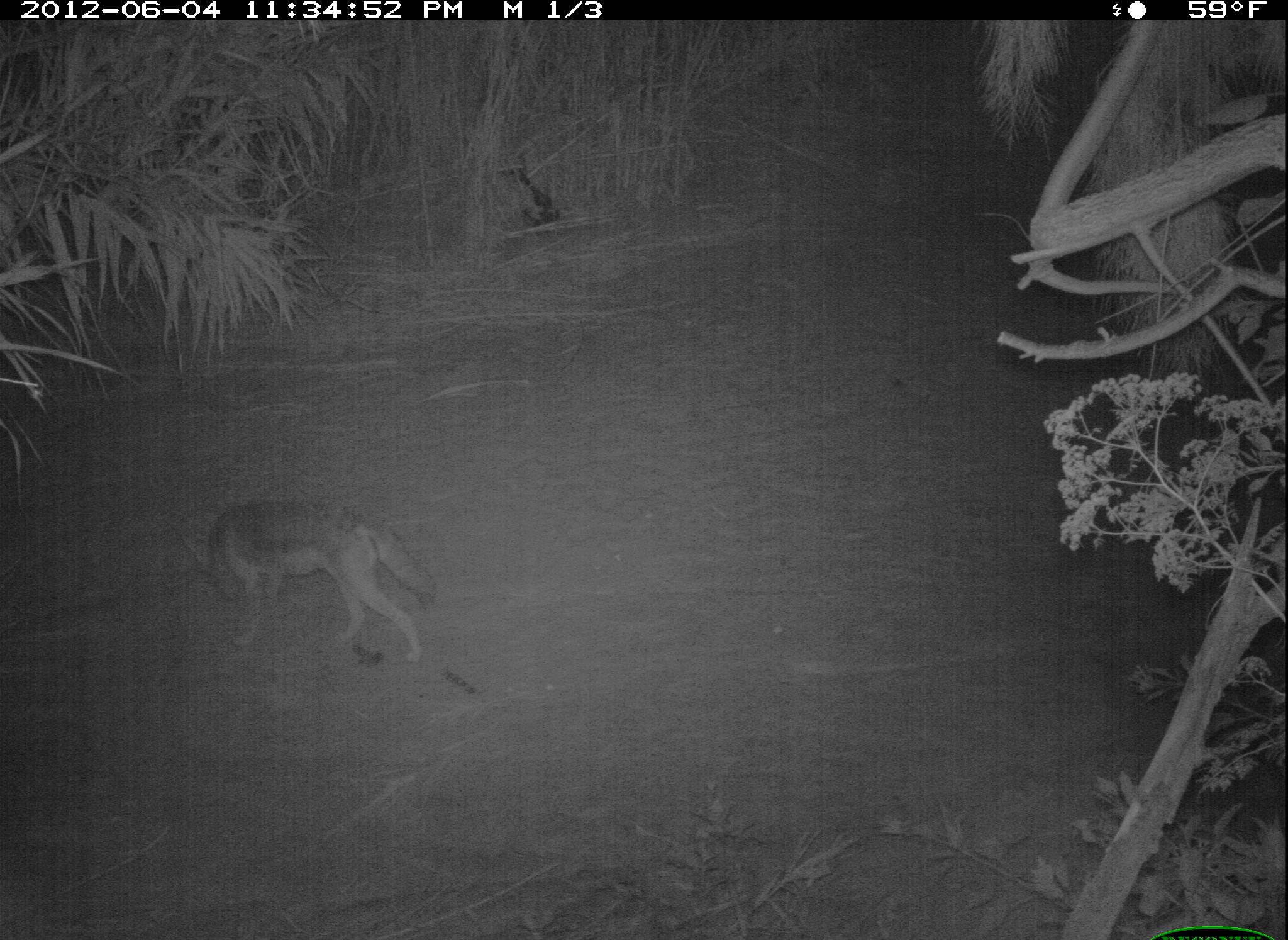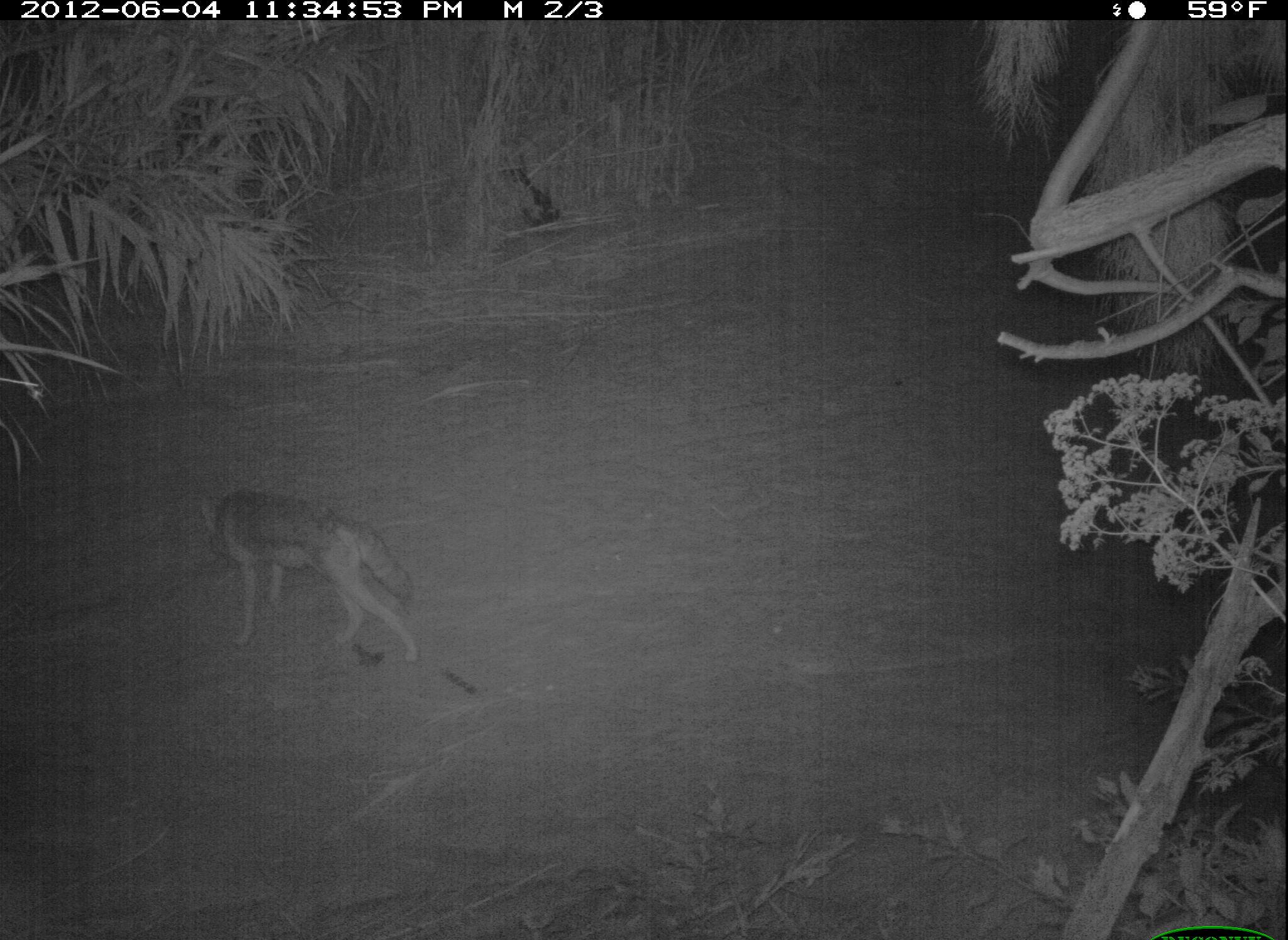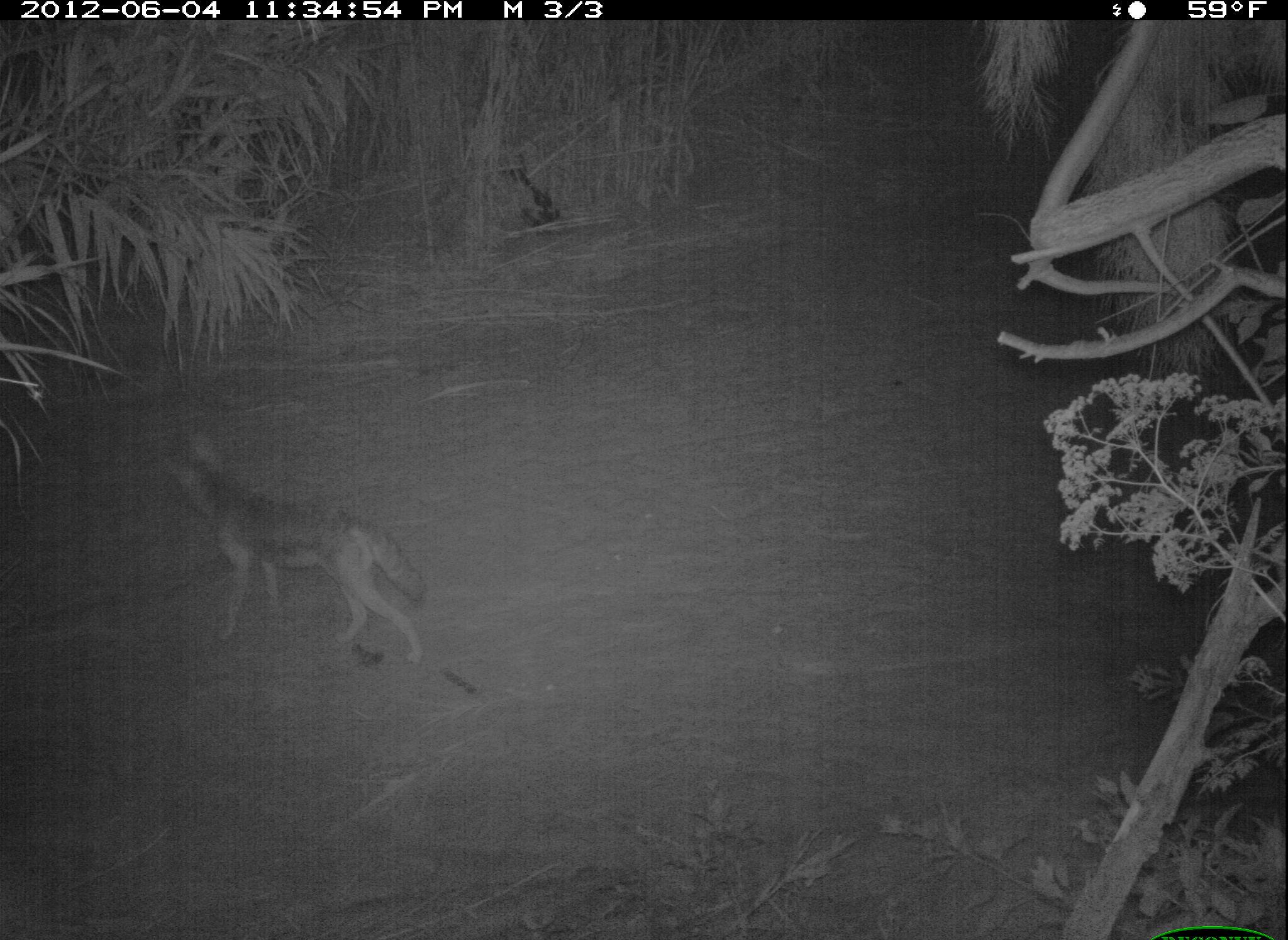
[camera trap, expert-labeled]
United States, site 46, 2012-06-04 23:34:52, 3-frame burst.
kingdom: Animalia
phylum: Chordata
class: Mammalia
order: Carnivora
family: Canidae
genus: Canis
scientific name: Canis latrans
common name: coyote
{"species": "coyote (Canis latrans)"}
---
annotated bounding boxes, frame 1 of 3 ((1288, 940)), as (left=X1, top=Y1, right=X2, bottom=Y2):
coyote: (left=175, top=486, right=452, bottom=685)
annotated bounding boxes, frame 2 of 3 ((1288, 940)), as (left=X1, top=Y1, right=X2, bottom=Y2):
coyote: (left=188, top=485, right=428, bottom=668)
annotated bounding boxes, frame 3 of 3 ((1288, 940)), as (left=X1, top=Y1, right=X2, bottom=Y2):
coyote: (left=159, top=424, right=436, bottom=668)